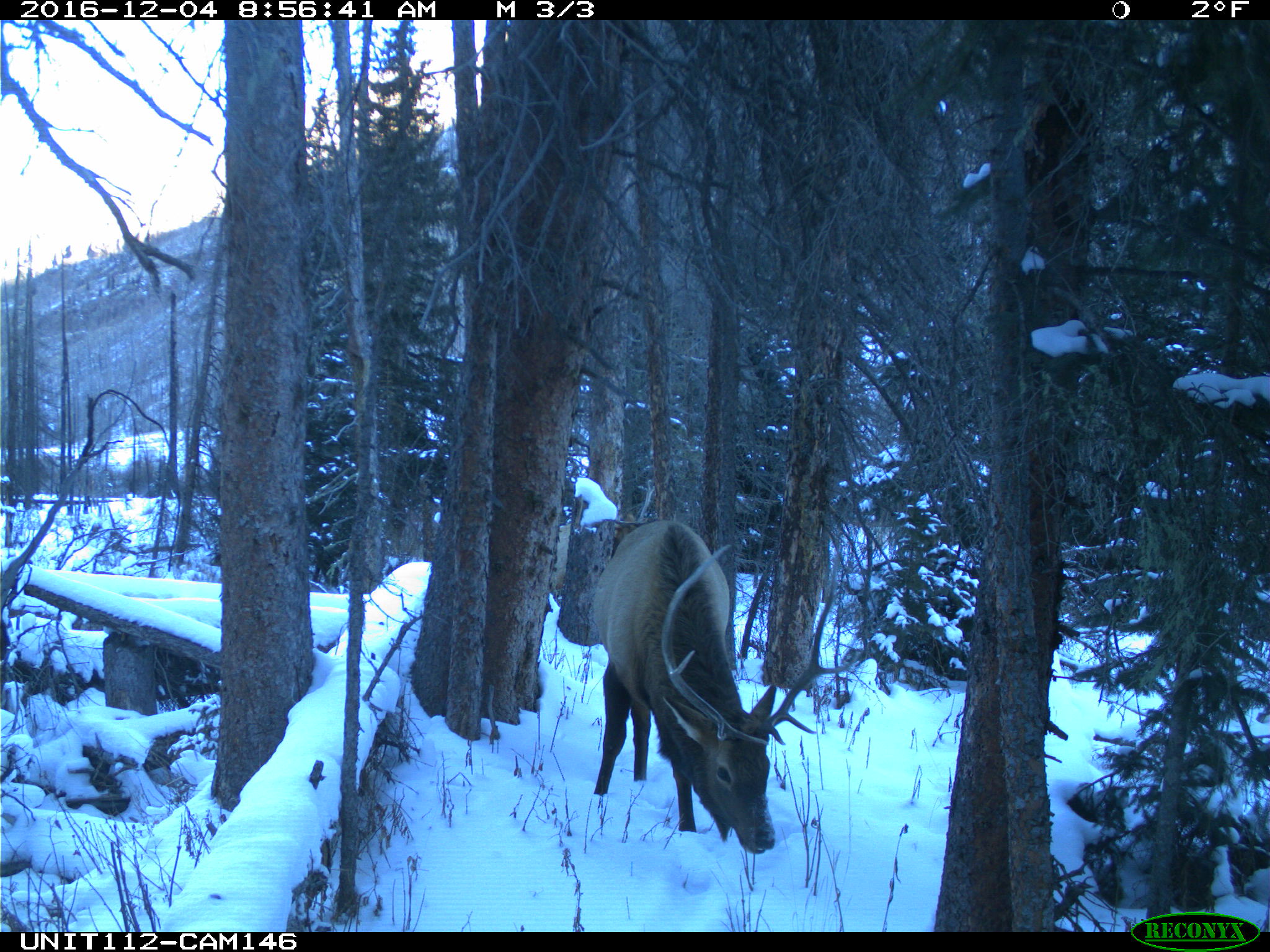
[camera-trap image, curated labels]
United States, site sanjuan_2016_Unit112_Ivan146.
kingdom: Animalia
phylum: Chordata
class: Mammalia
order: Artiodactyla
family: Cervidae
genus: Cervus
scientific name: Cervus elaphus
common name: red deer